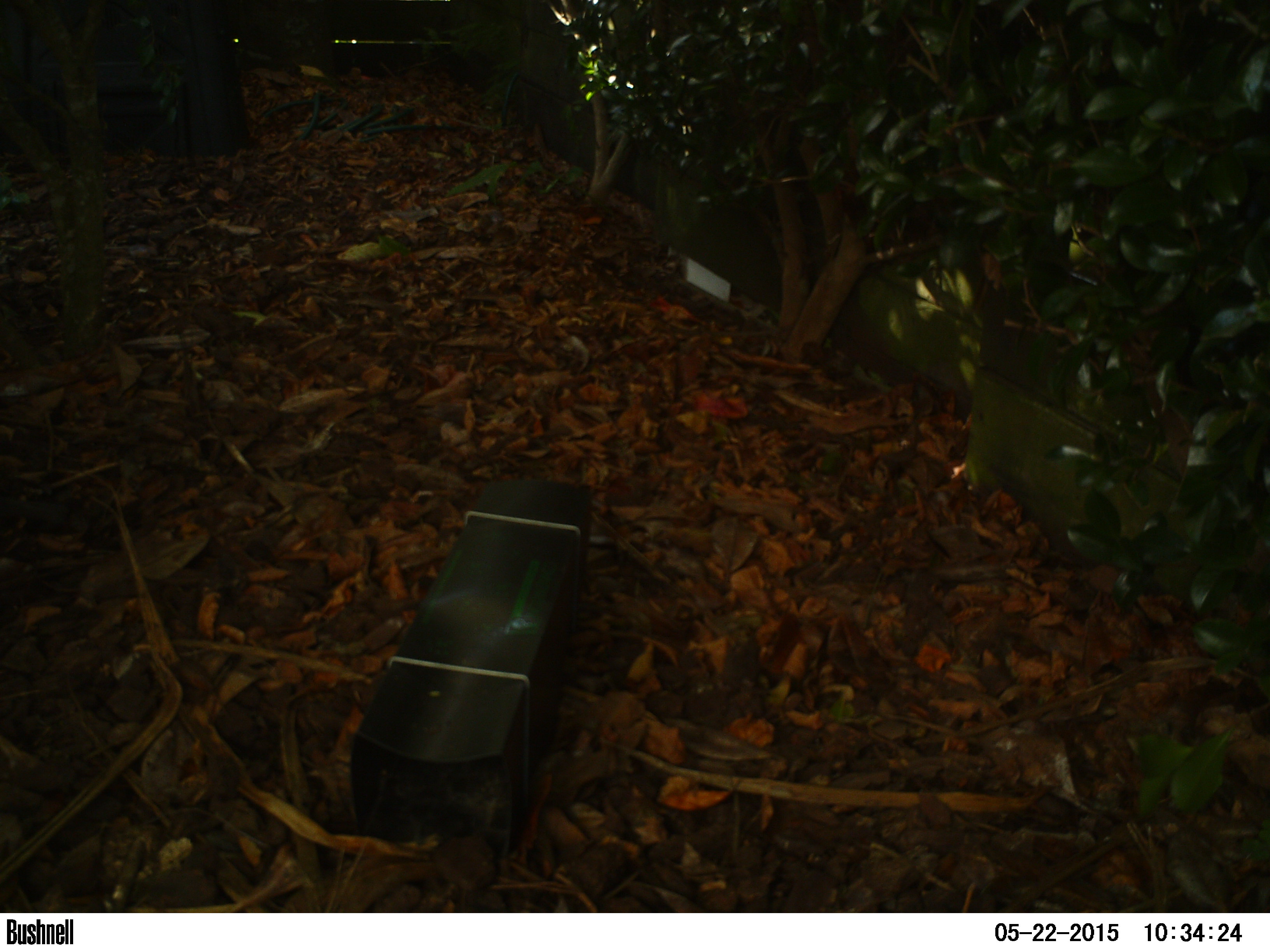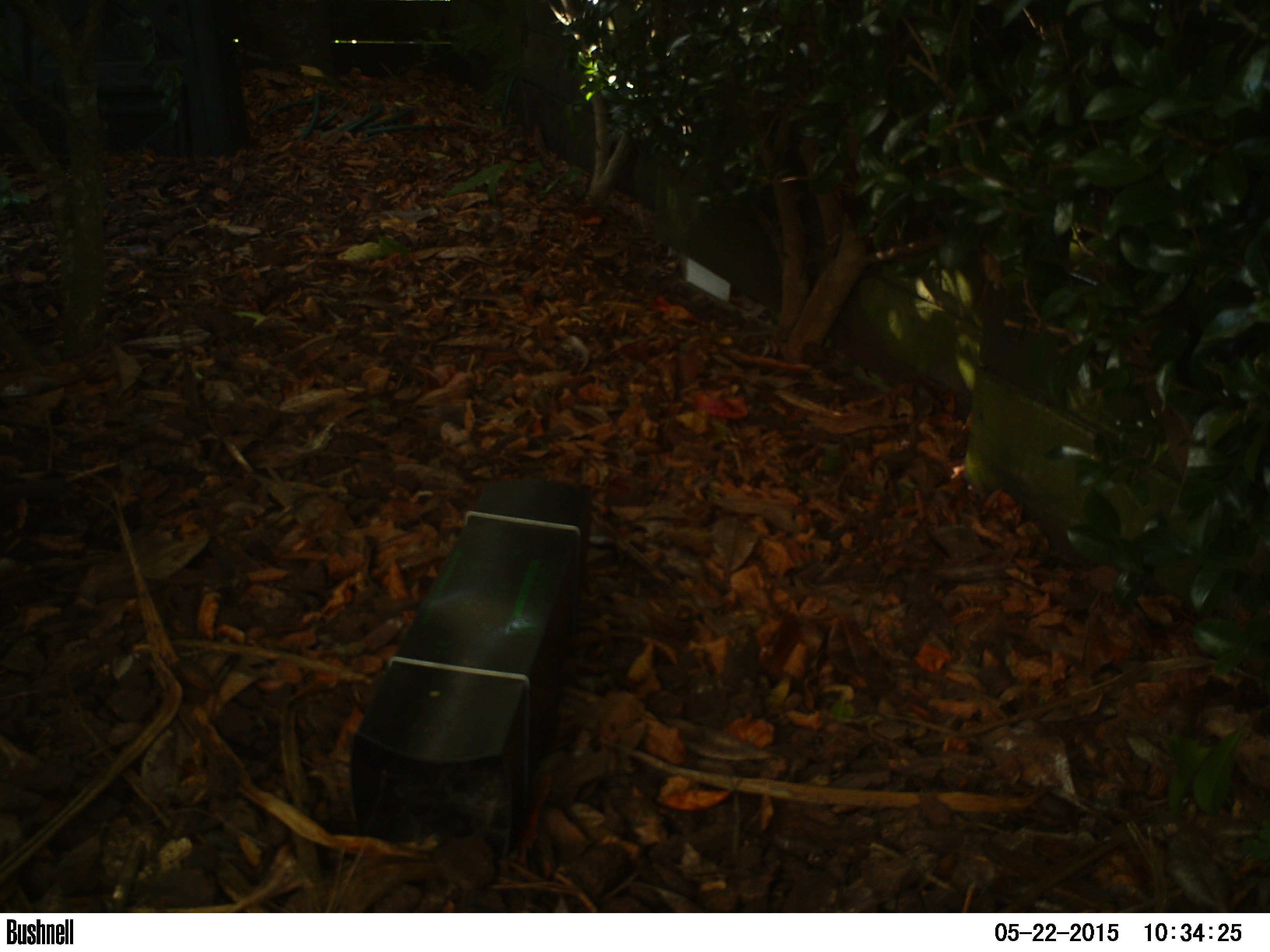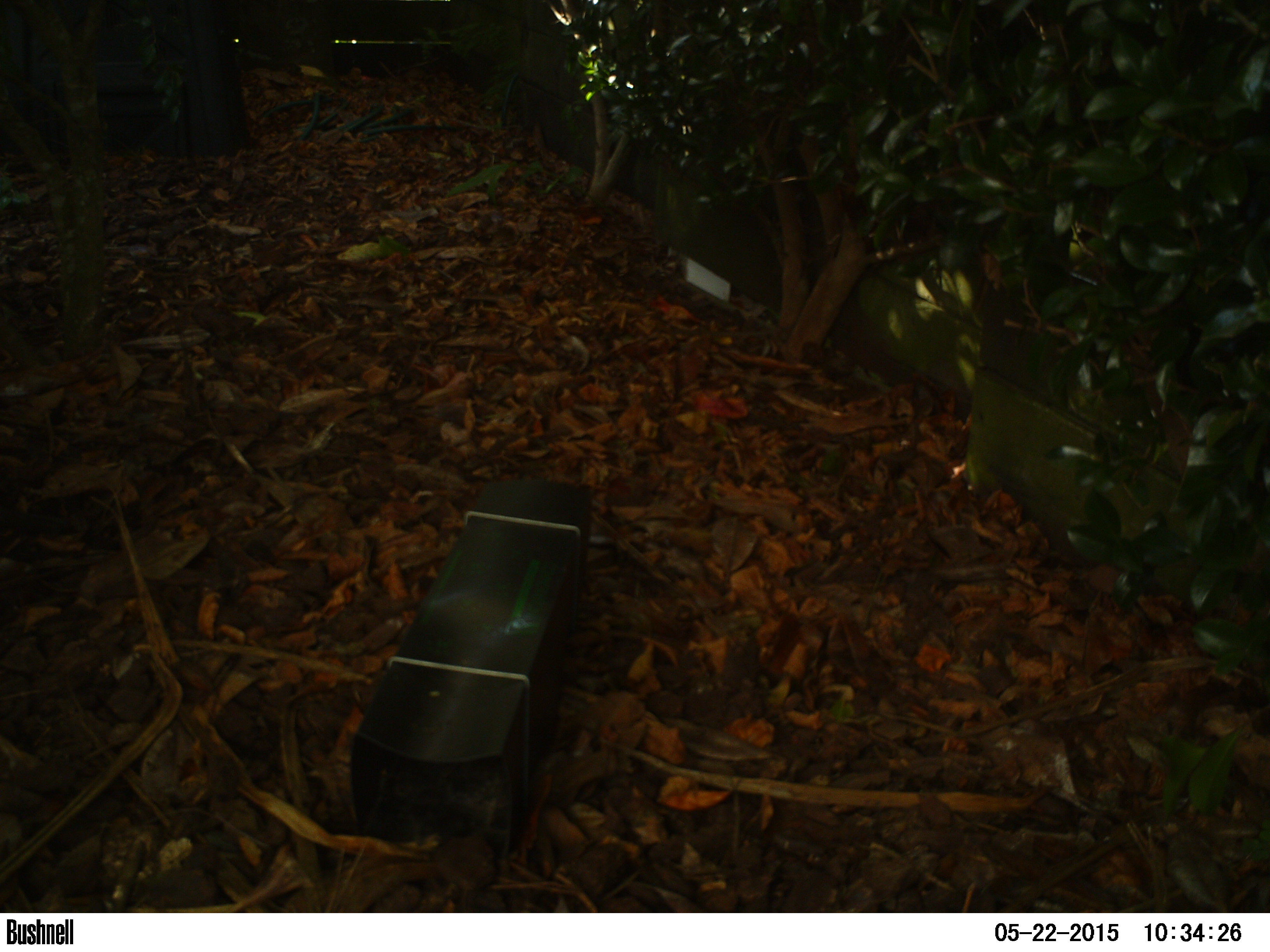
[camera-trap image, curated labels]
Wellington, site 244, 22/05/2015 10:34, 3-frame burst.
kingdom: Animalia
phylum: Chordata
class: Aves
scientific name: Aves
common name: bird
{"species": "bird (Aves)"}